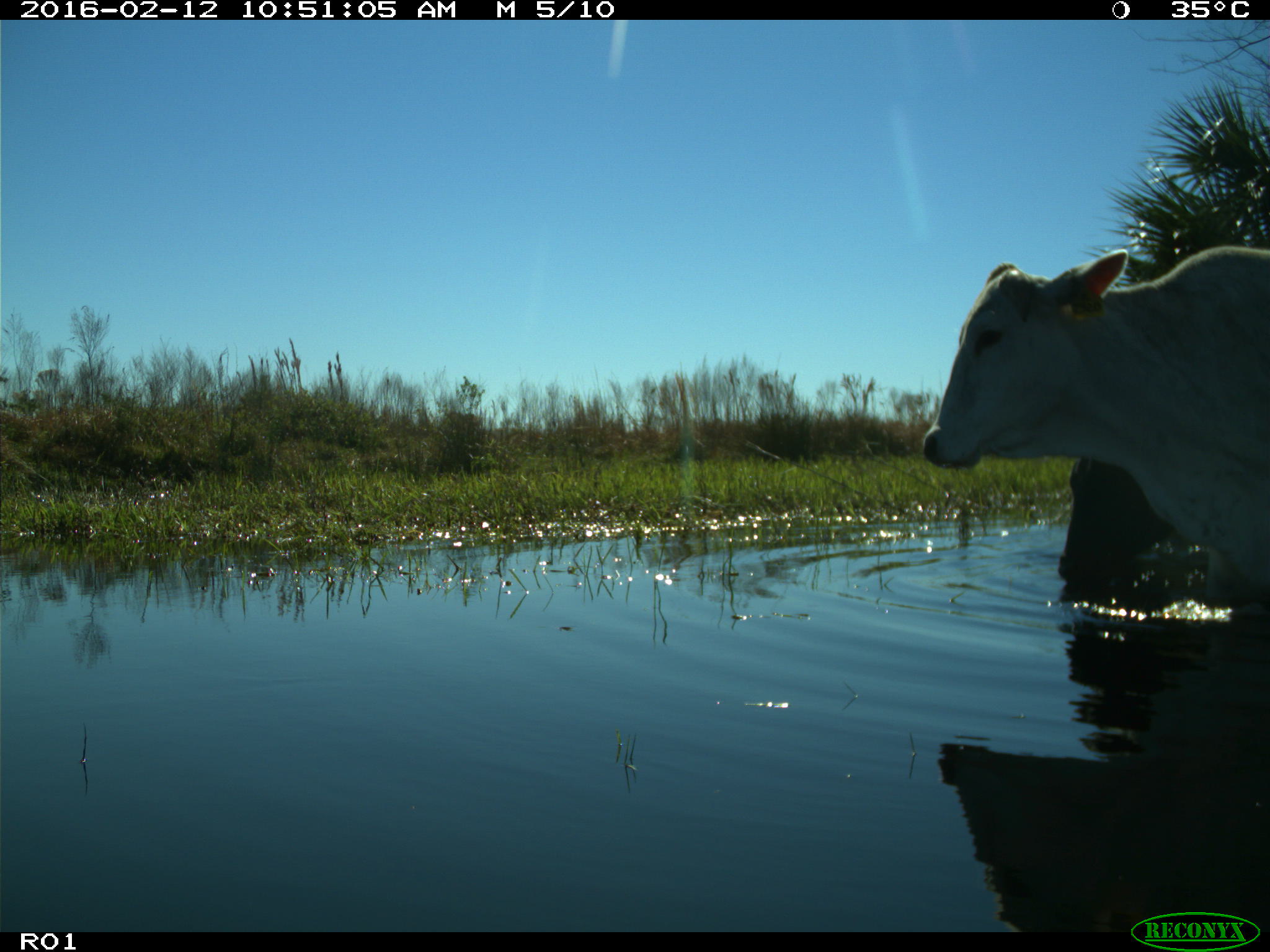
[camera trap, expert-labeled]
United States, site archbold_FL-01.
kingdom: Animalia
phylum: Chordata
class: Mammalia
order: Artiodactyla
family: Bovidae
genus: Bos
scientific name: Bos taurus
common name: domestic cow